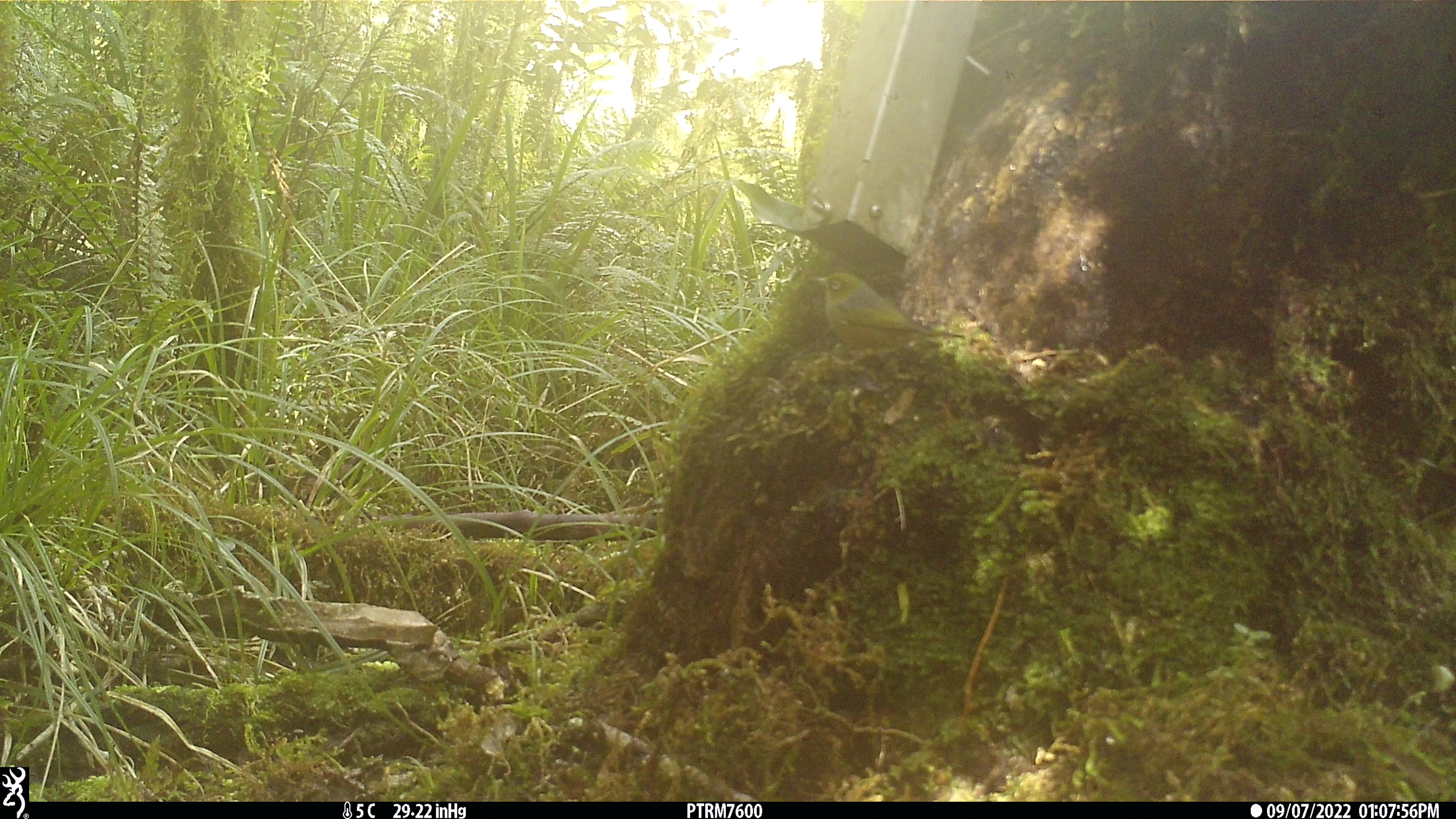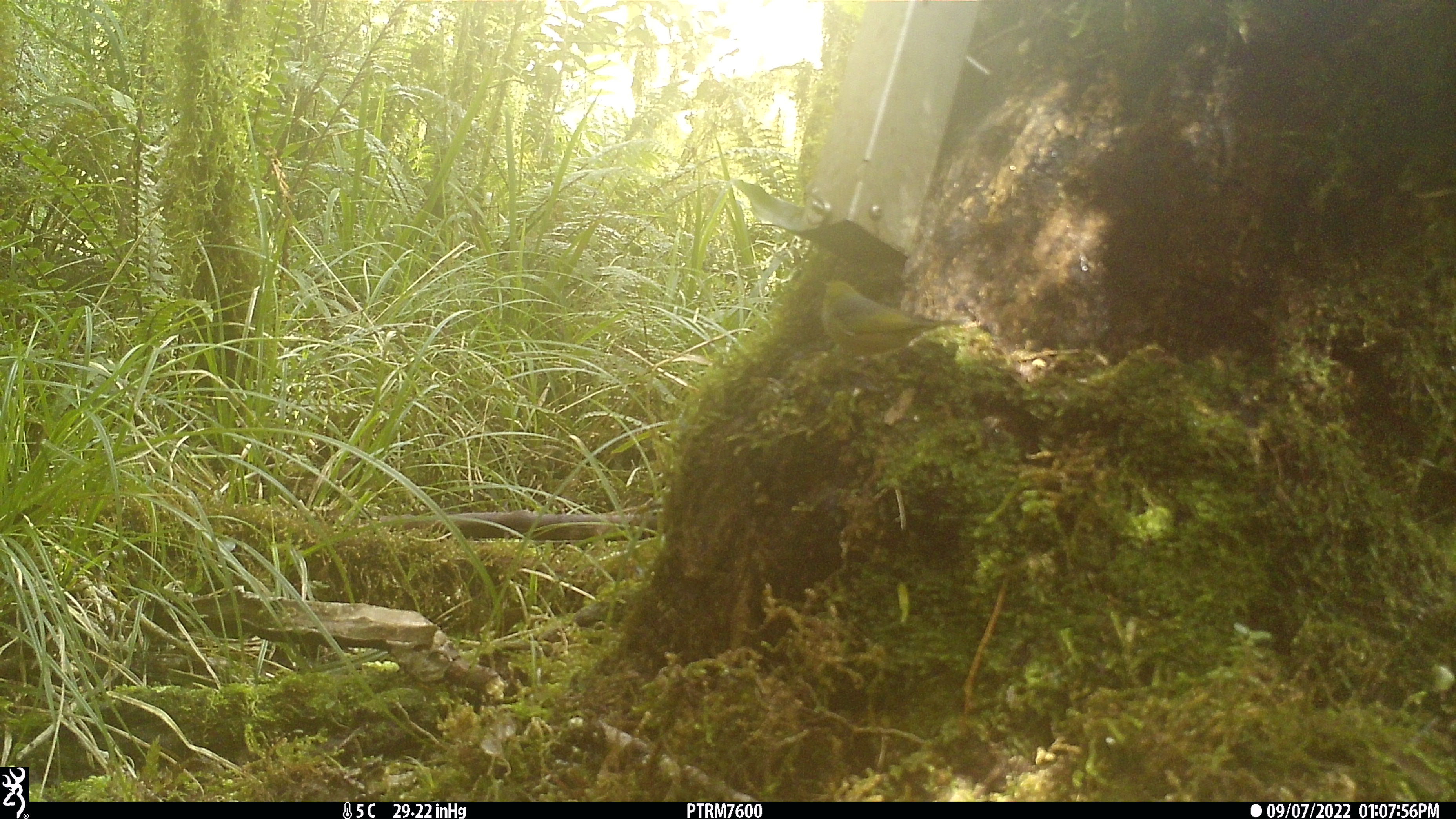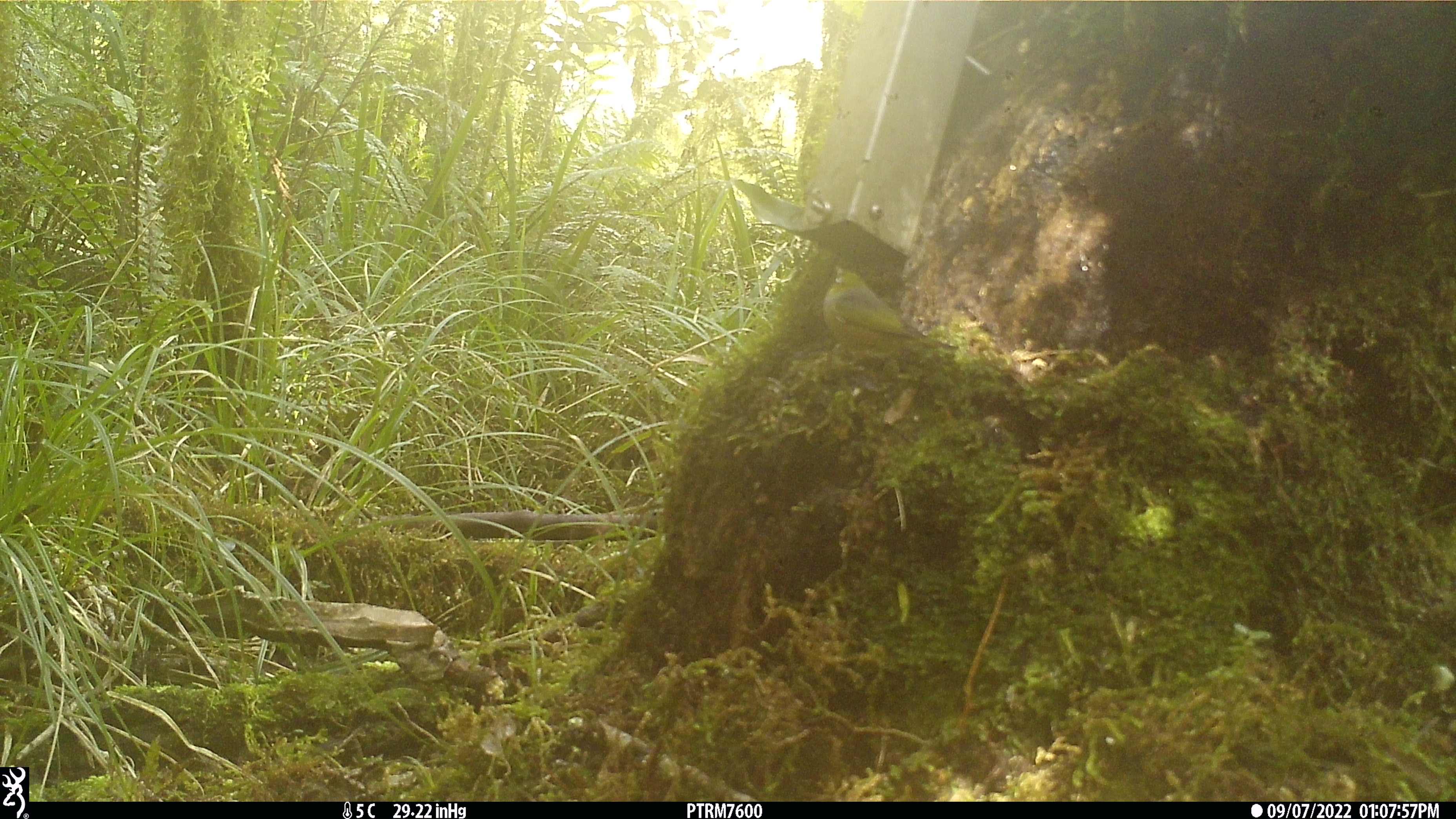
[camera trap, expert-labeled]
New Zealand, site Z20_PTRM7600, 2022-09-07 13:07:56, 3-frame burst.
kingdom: Animalia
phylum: Chordata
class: Aves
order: Passeriformes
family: Zosteropidae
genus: Zosterops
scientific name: Zosterops lateralis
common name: silvereye